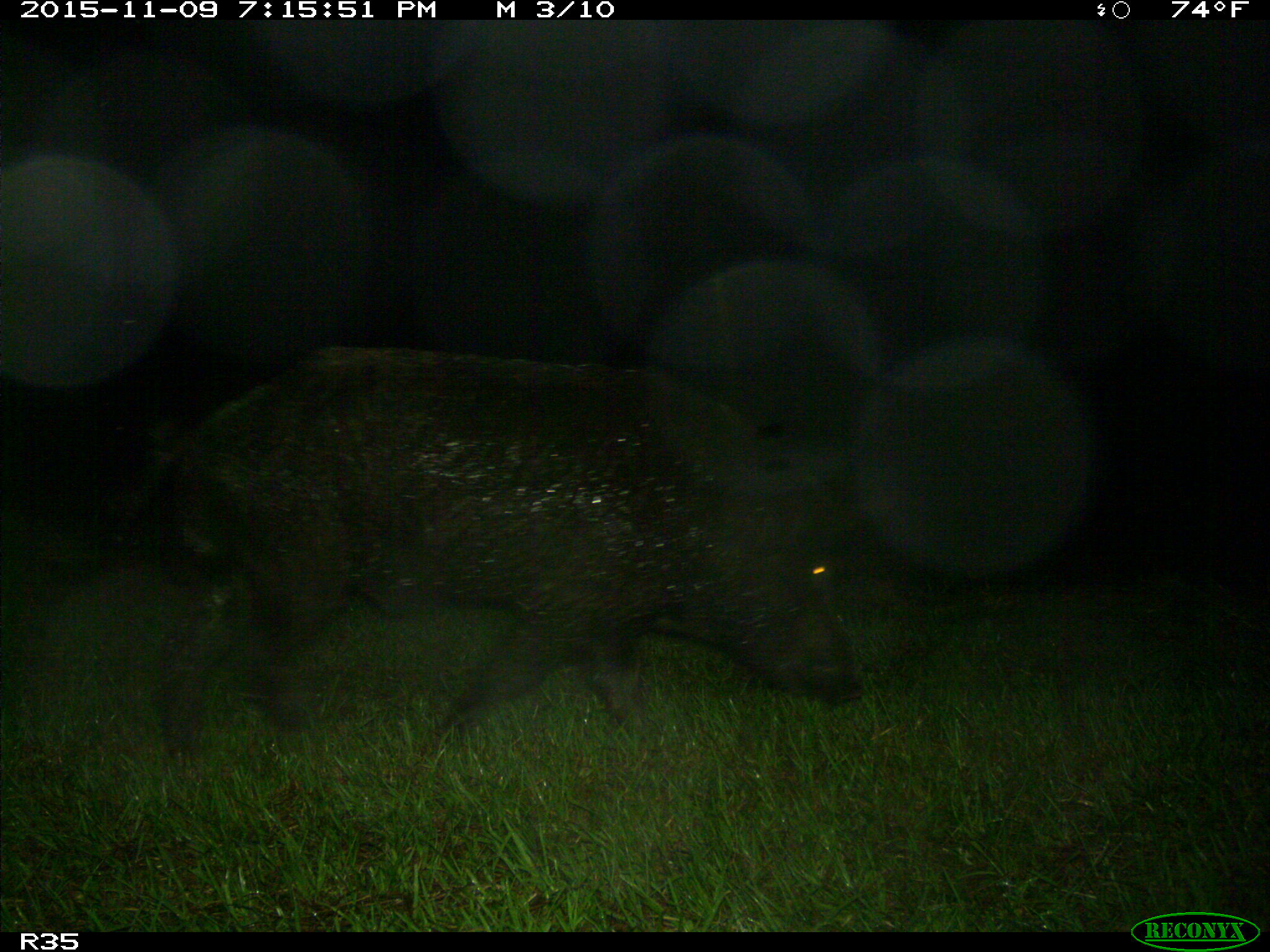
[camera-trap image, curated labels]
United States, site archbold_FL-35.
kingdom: Animalia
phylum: Chordata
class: Mammalia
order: Artiodactyla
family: Suidae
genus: Sus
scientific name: Sus scrofa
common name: wild boar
Sus scrofa (wild boar).